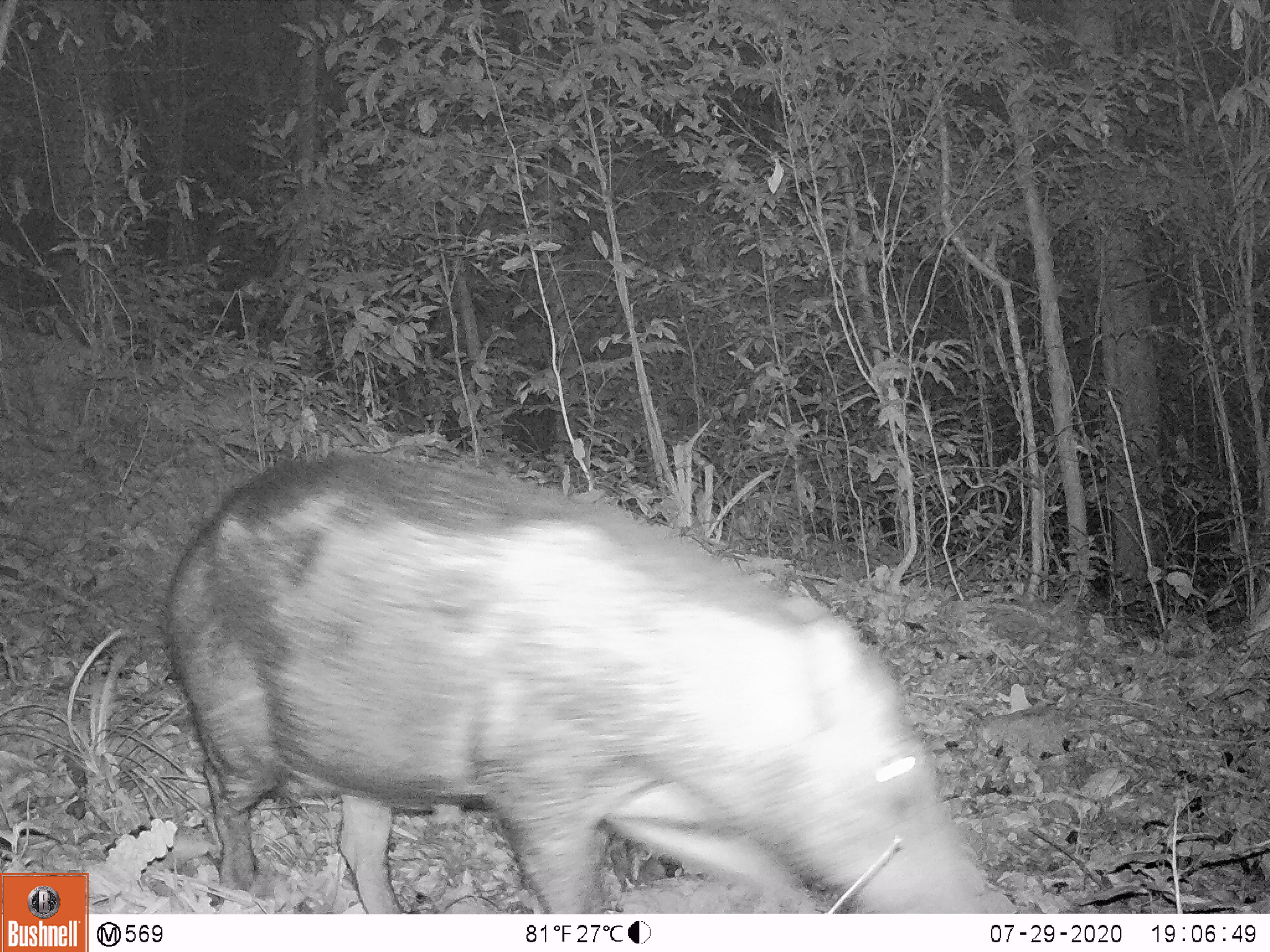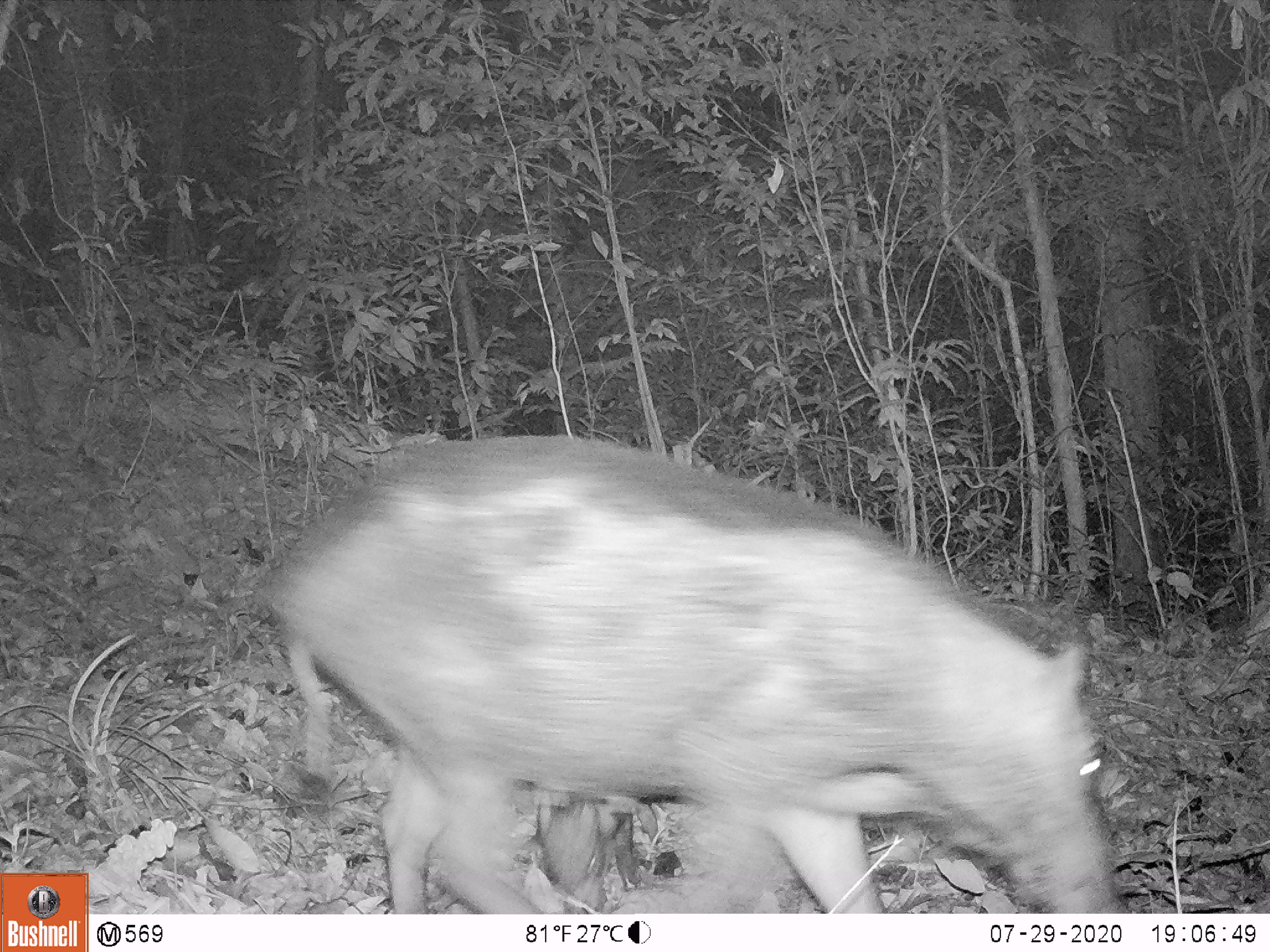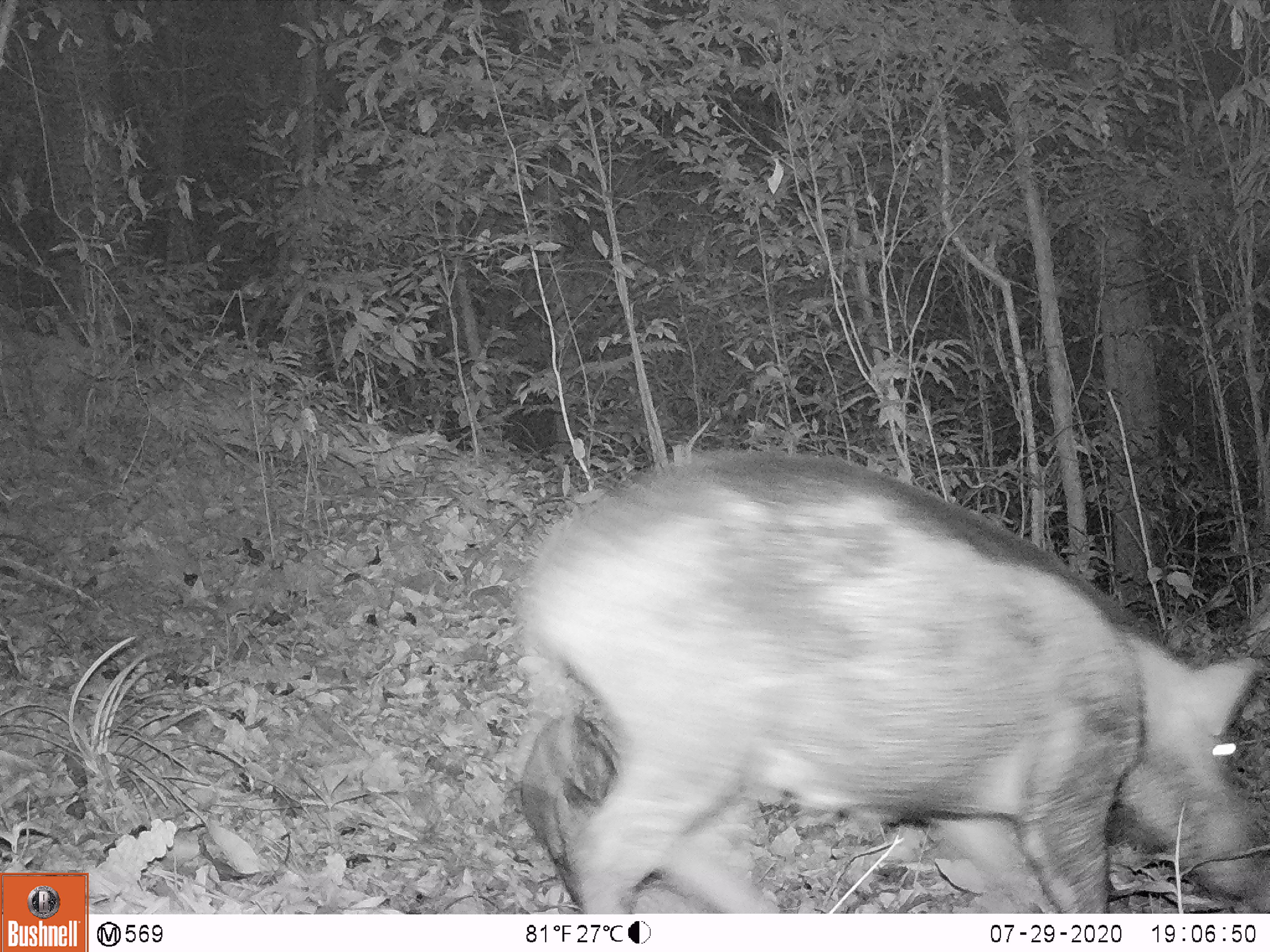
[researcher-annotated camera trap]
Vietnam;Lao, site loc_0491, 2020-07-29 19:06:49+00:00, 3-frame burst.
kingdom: Animalia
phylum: Chordata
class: Mammalia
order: Artiodactyla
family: Suidae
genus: Sus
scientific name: Sus scrofa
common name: eurasian wild pig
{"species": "eurasian wild pig (Sus scrofa)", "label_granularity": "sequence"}